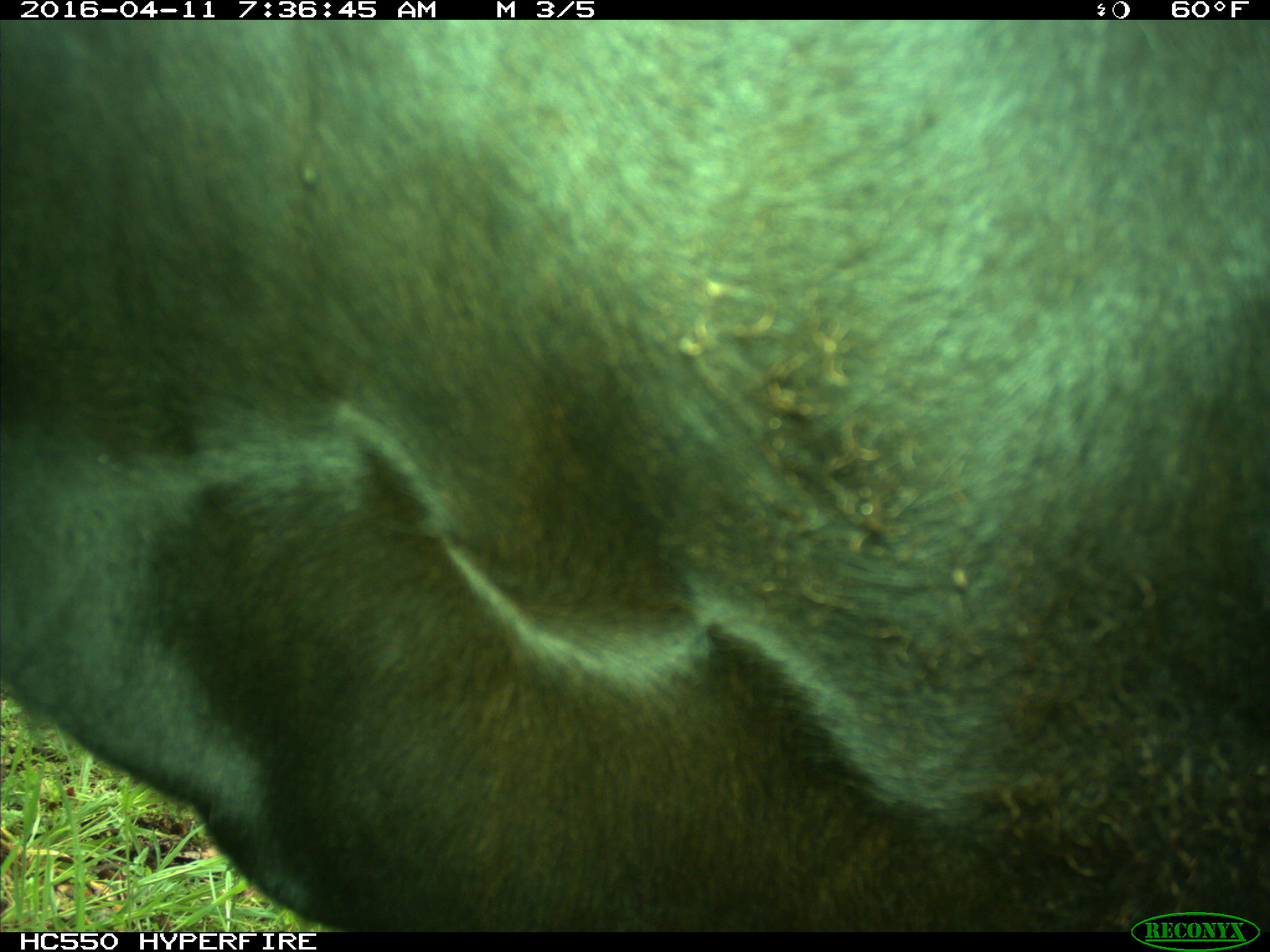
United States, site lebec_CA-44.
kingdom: Animalia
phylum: Chordata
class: Mammalia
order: Artiodactyla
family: Bovidae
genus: Bos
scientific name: Bos taurus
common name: domestic cow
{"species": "Bos taurus (domestic cow)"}